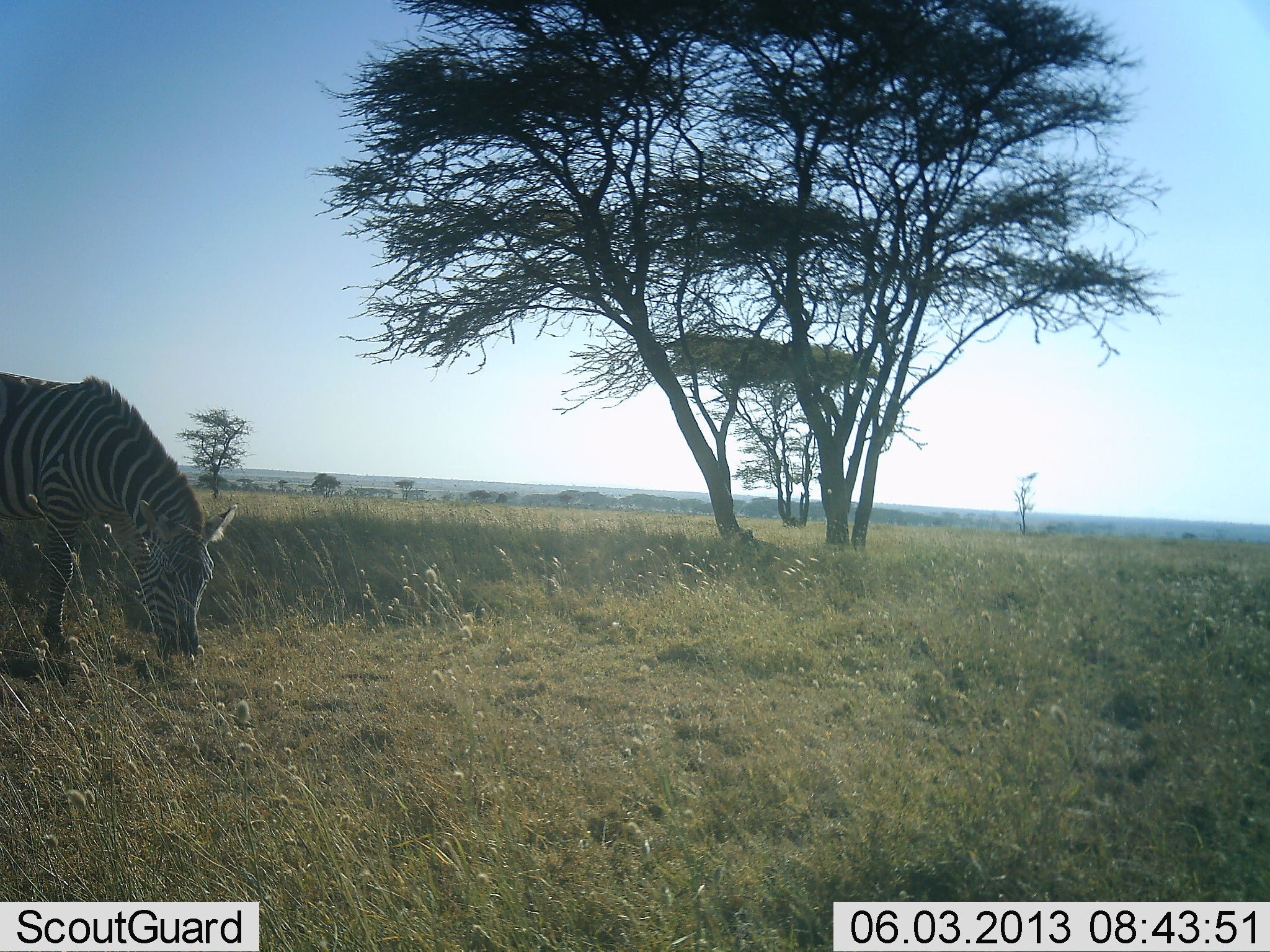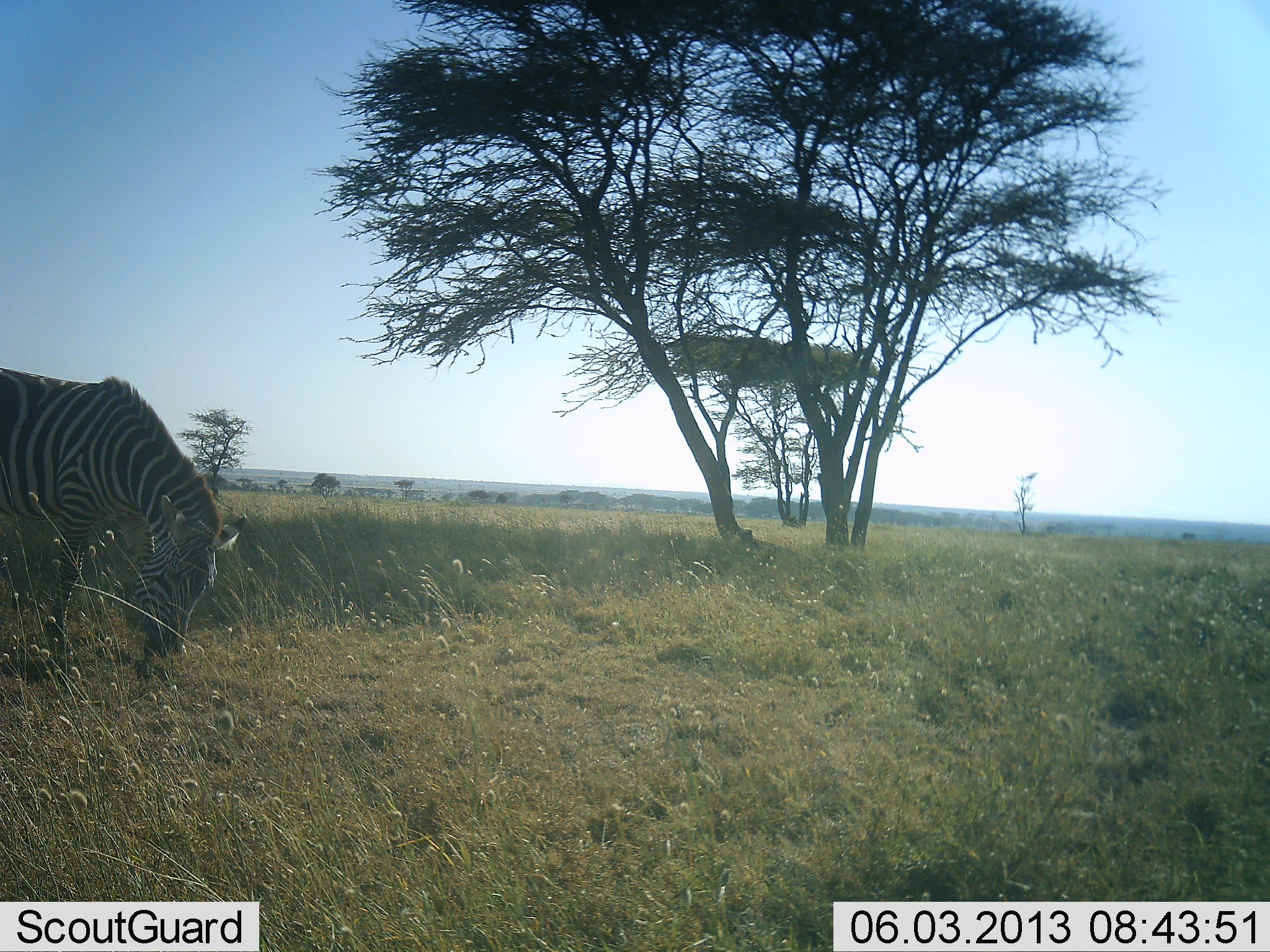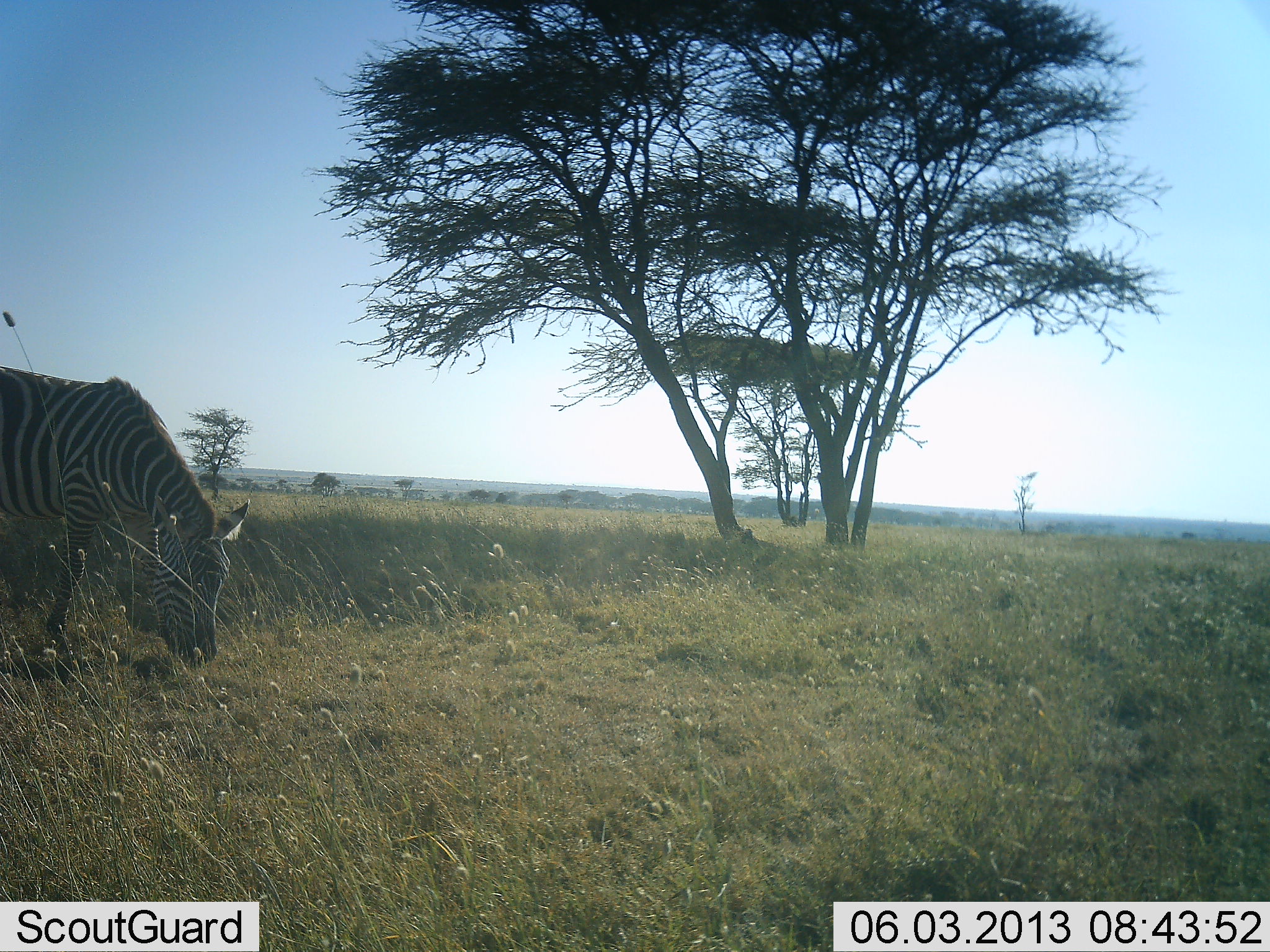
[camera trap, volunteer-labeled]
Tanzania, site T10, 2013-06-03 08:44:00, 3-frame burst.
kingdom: Animalia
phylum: Chordata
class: Mammalia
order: Perissodactyla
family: Equidae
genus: Equus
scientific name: Equus quagga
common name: plains zebra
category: zebra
Zebra (plains zebra) (Equus quagga), count 1. Behavior (volunteer vote fractions): standing 14%, resting 0%, moving 5%, interacting 0%. Young present (vote fraction): 0%. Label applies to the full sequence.